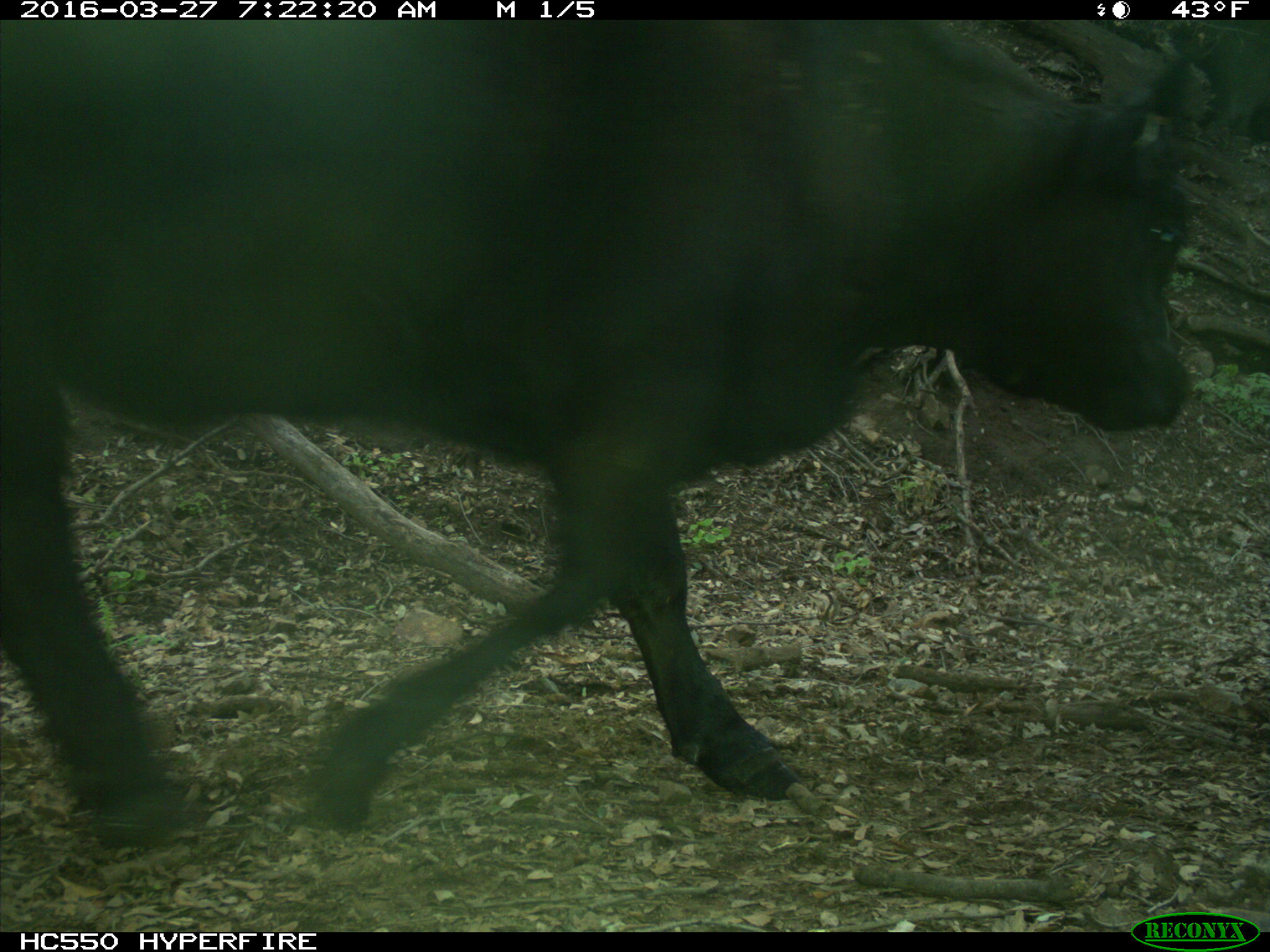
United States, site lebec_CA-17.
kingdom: Animalia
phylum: Chordata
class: Mammalia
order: Artiodactyla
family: Bovidae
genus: Bos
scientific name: Bos taurus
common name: domestic cow